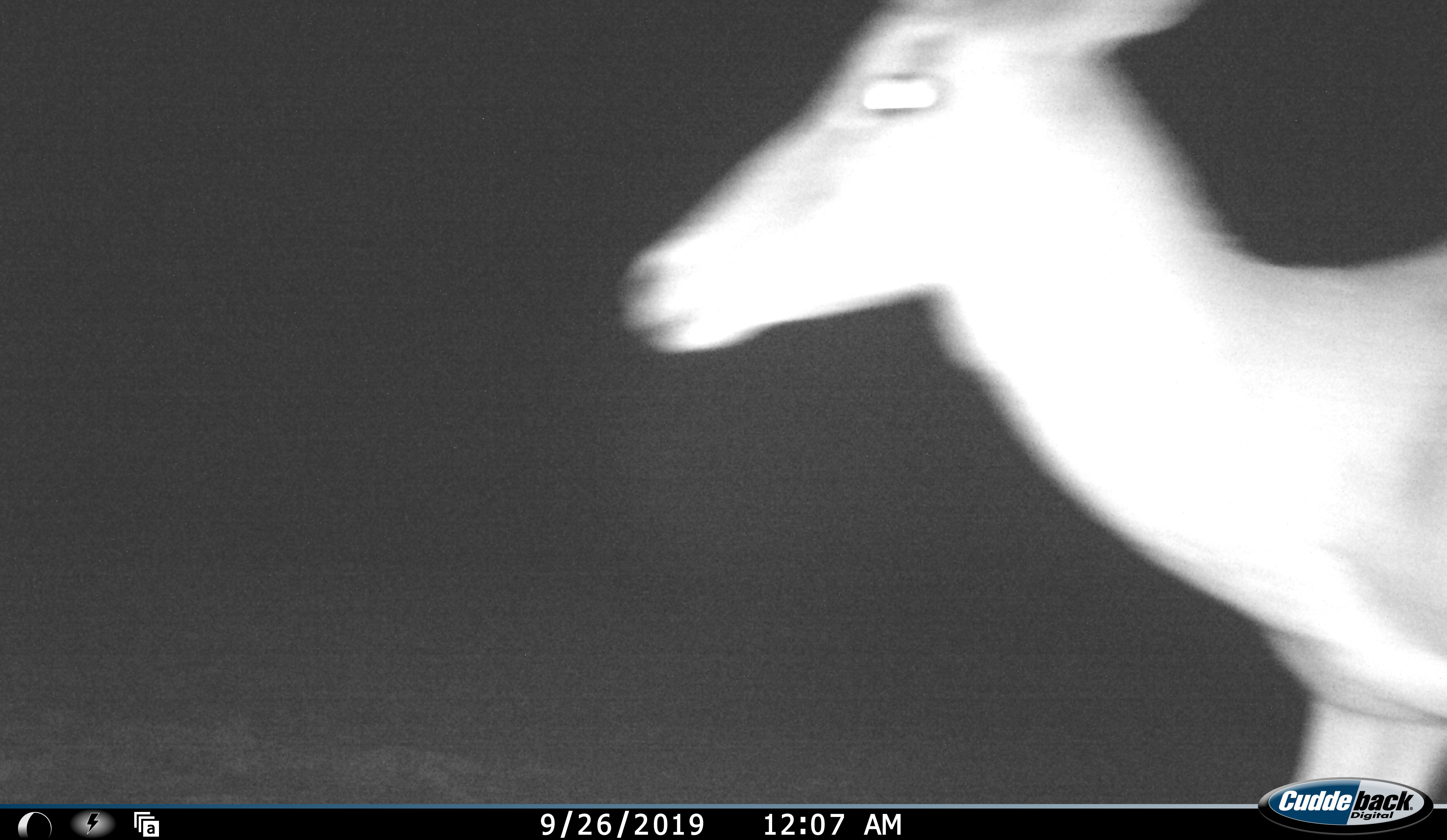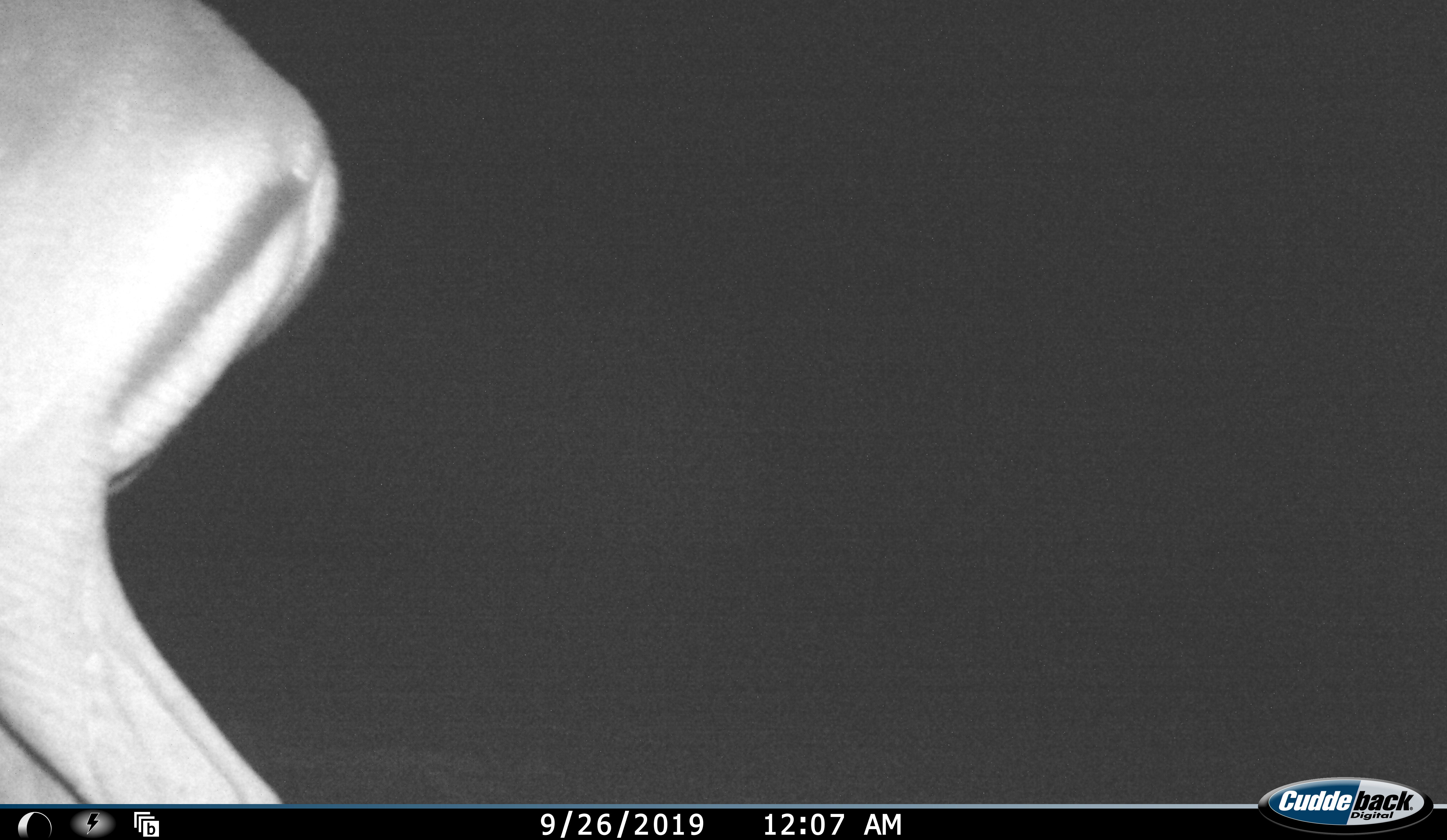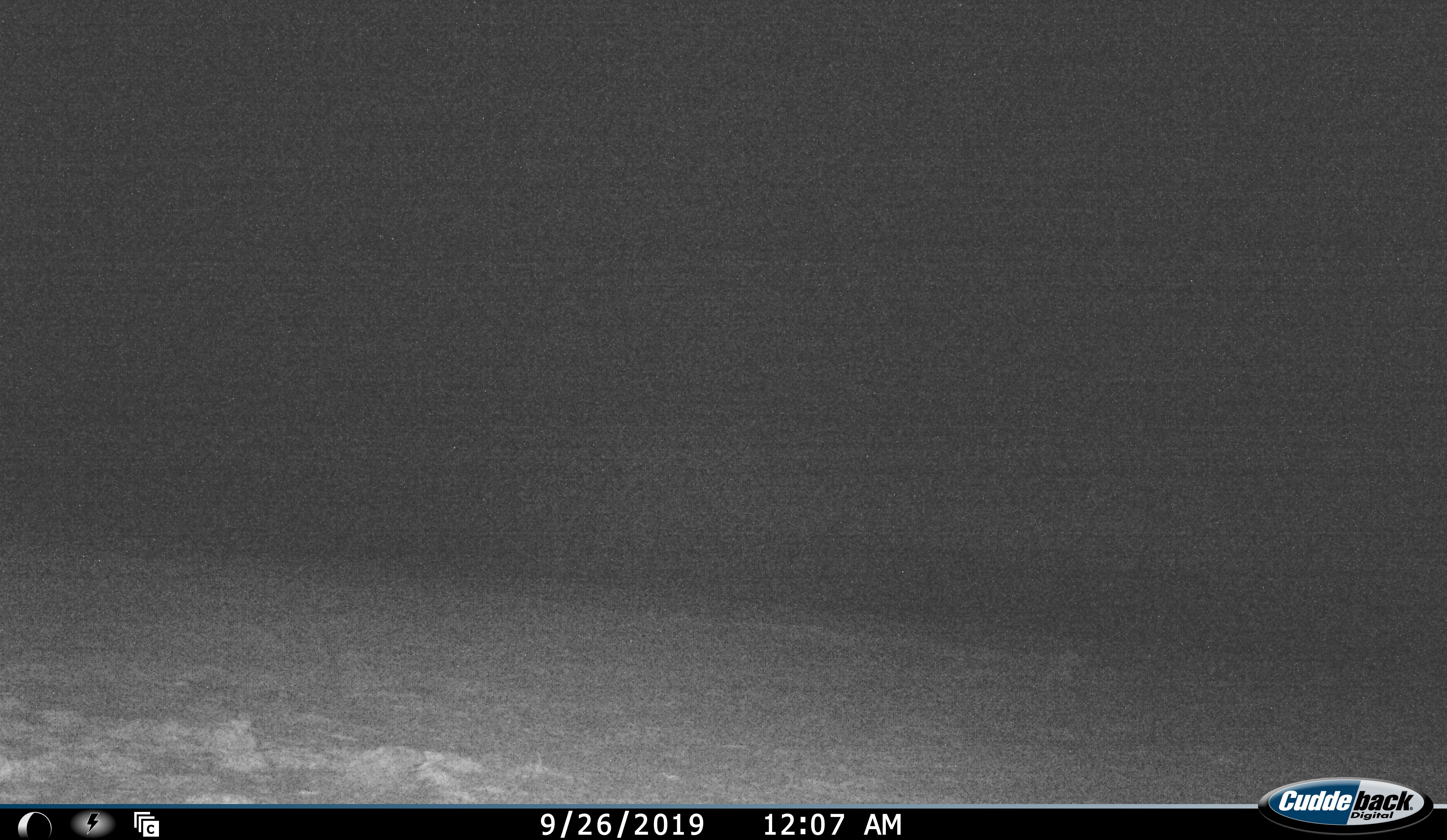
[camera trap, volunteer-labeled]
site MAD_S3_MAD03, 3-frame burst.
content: unidentified animal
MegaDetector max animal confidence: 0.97